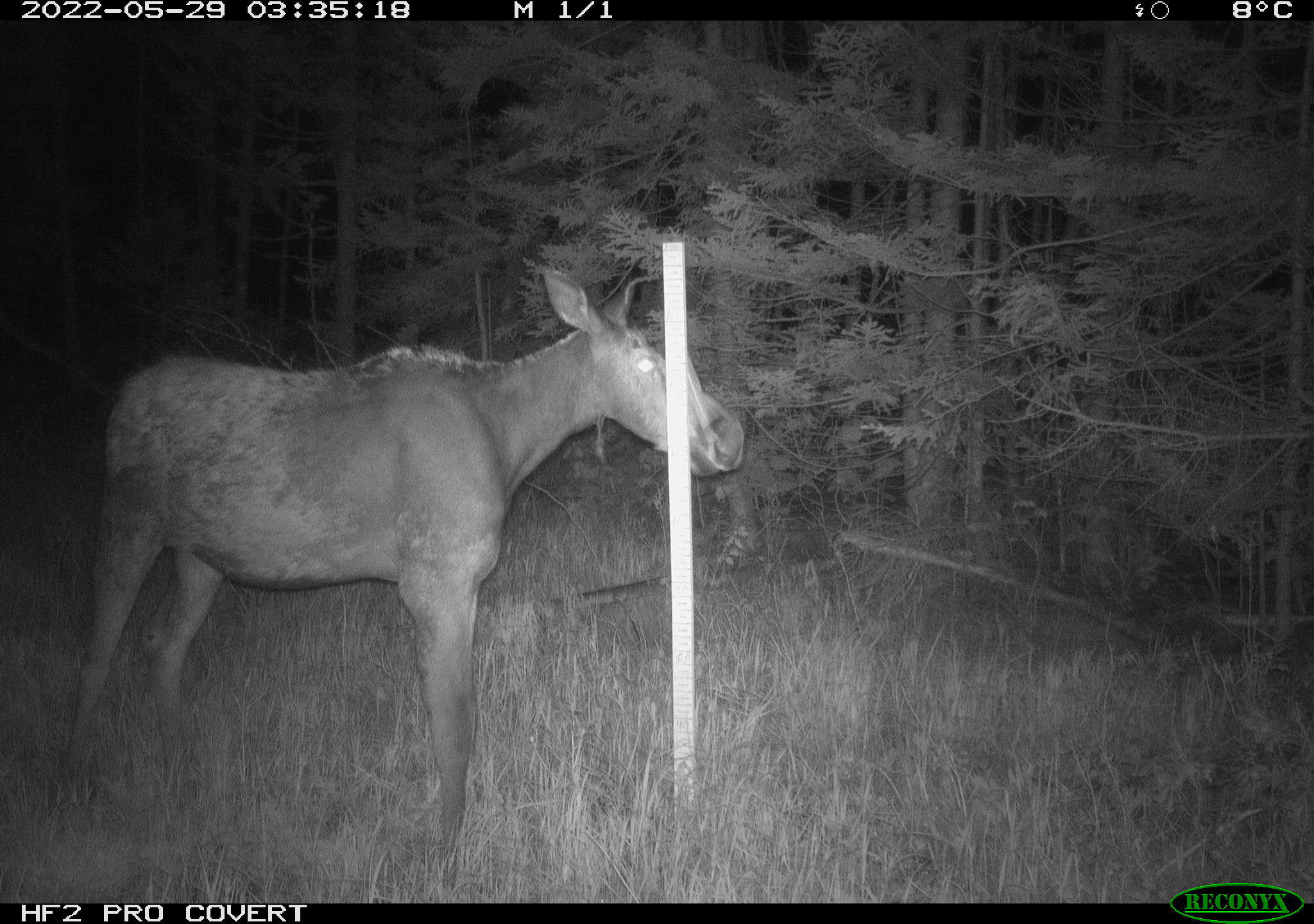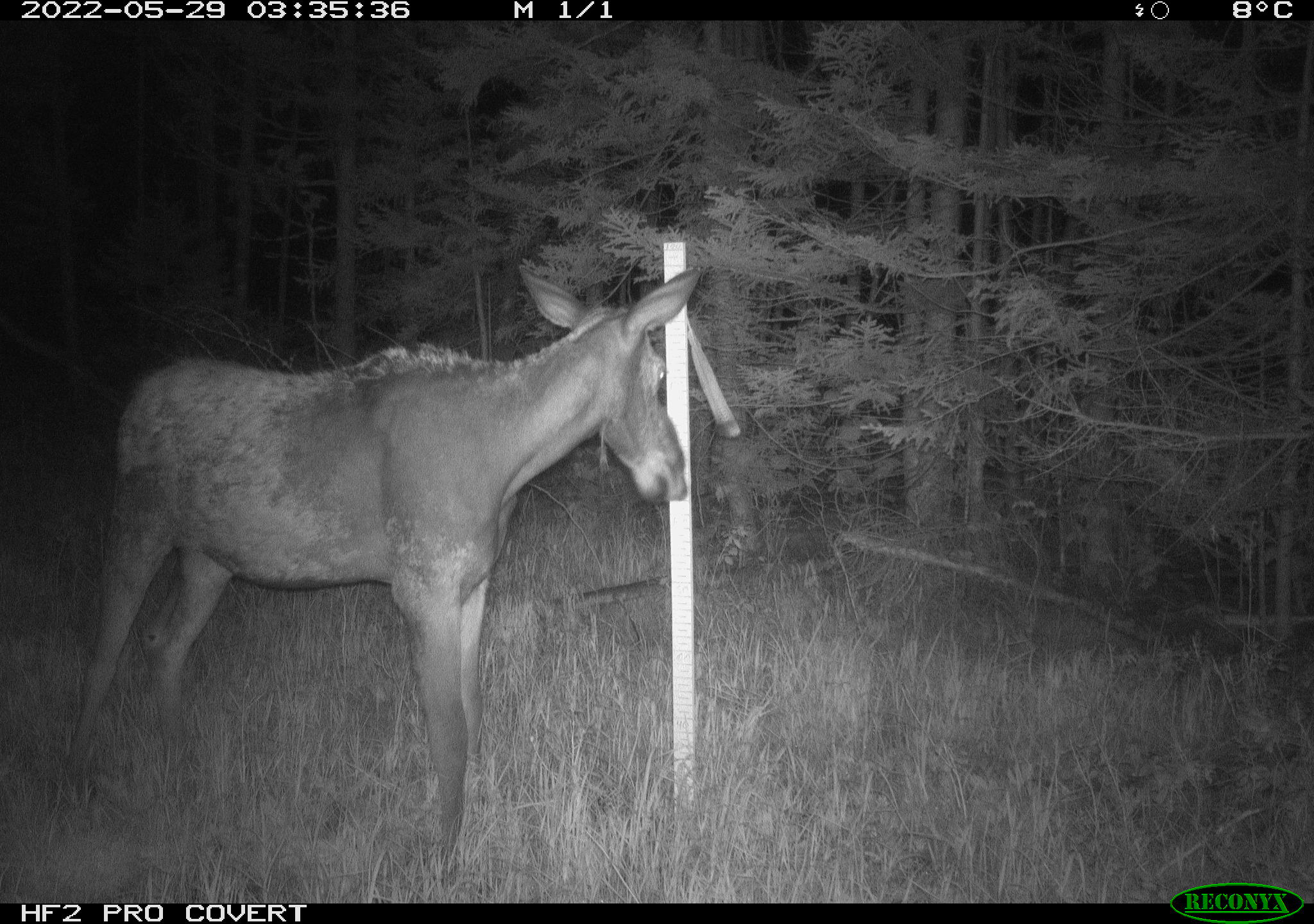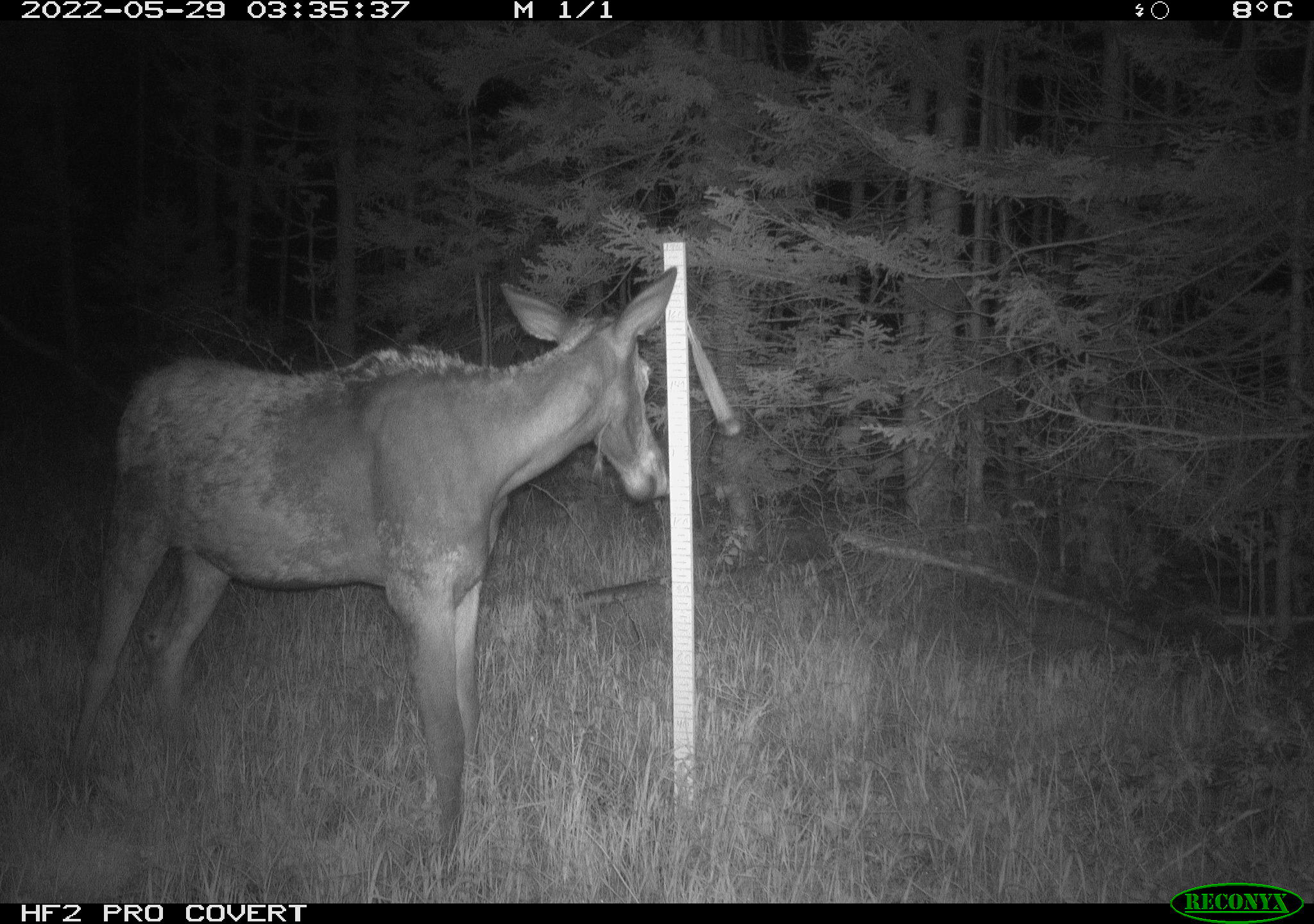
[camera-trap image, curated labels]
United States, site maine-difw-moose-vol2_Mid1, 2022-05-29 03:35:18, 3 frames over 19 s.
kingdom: Animalia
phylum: Chordata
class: Mammalia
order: Artiodactyla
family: Cervidae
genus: Alces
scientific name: Alces alces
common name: moose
Moose (Alces alces).